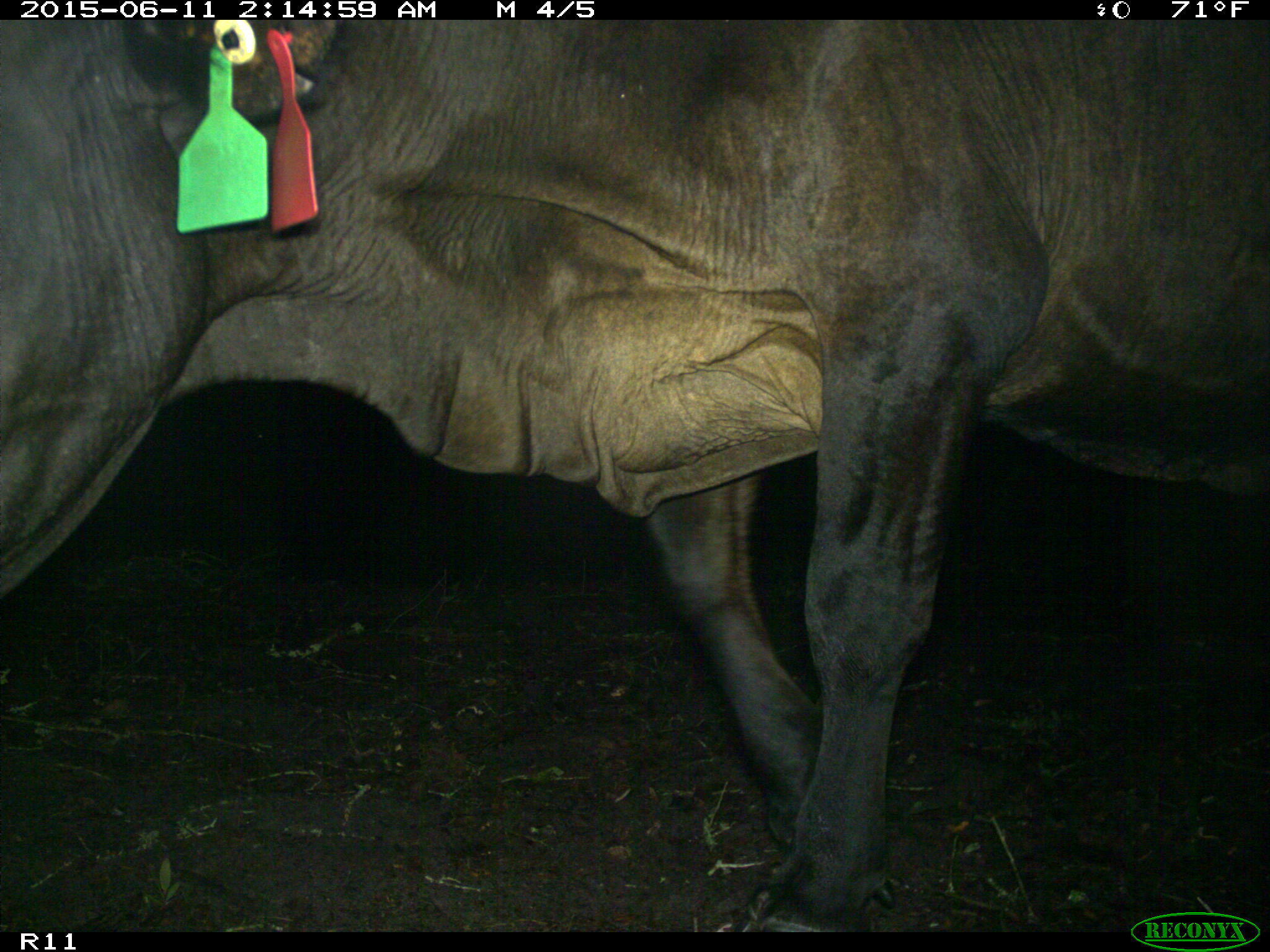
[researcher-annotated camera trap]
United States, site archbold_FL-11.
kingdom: Animalia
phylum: Chordata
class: Mammalia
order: Artiodactyla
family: Bovidae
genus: Bos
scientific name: Bos taurus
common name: domestic cow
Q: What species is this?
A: Bos taurus (domestic cow).